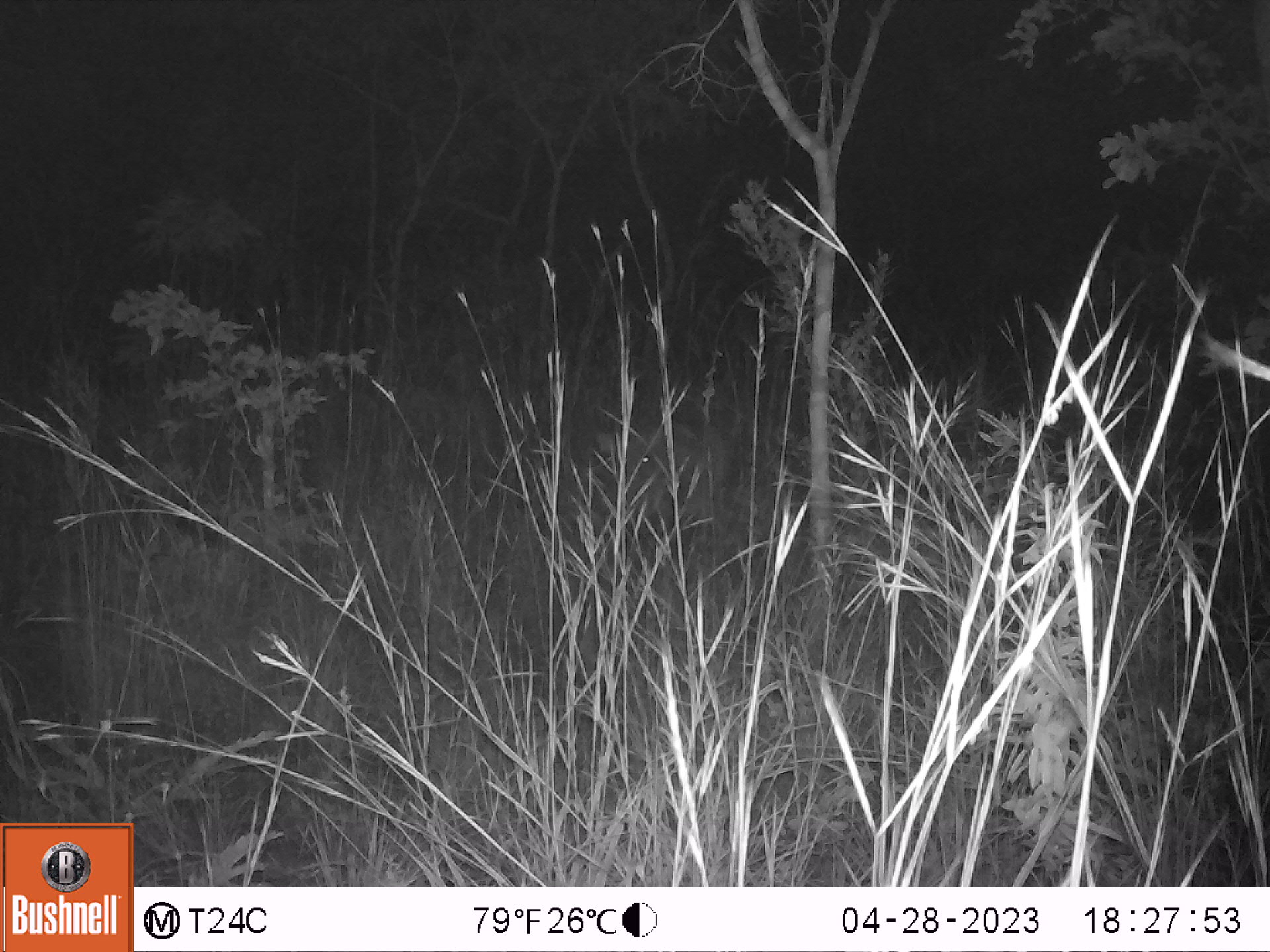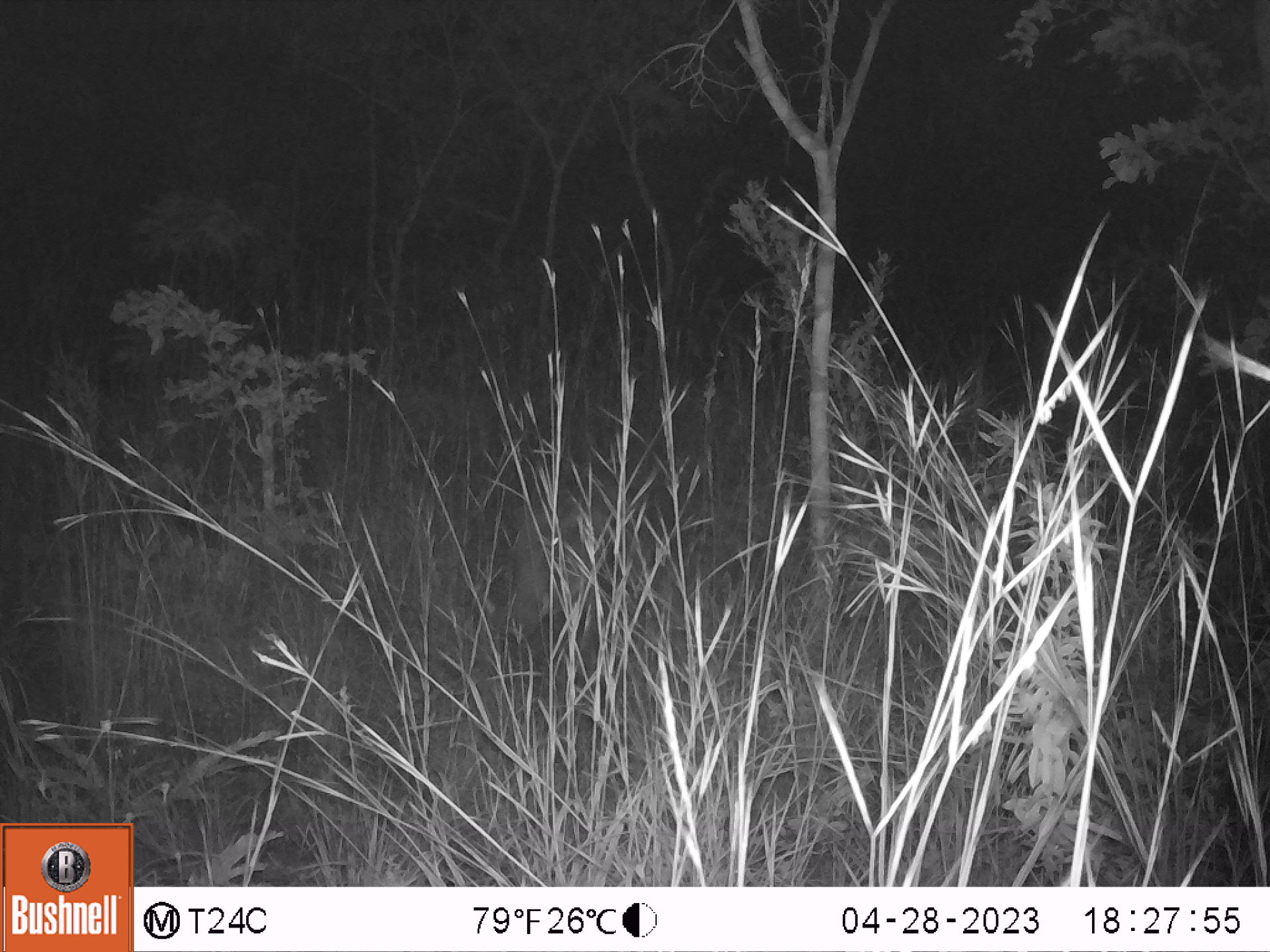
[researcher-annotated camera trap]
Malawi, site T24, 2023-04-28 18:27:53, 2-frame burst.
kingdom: Animalia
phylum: Chordata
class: Mammalia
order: Artiodactyla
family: Bovidae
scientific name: Antilopinae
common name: small antelope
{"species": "small antelope (Antilopinae)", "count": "1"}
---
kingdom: Animalia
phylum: Chordata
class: Mammalia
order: Artiodactyla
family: Suidae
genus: Potamochoerus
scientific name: Potamochoerus larvatus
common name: bushpig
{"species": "bushpig (Potamochoerus larvatus)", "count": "1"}